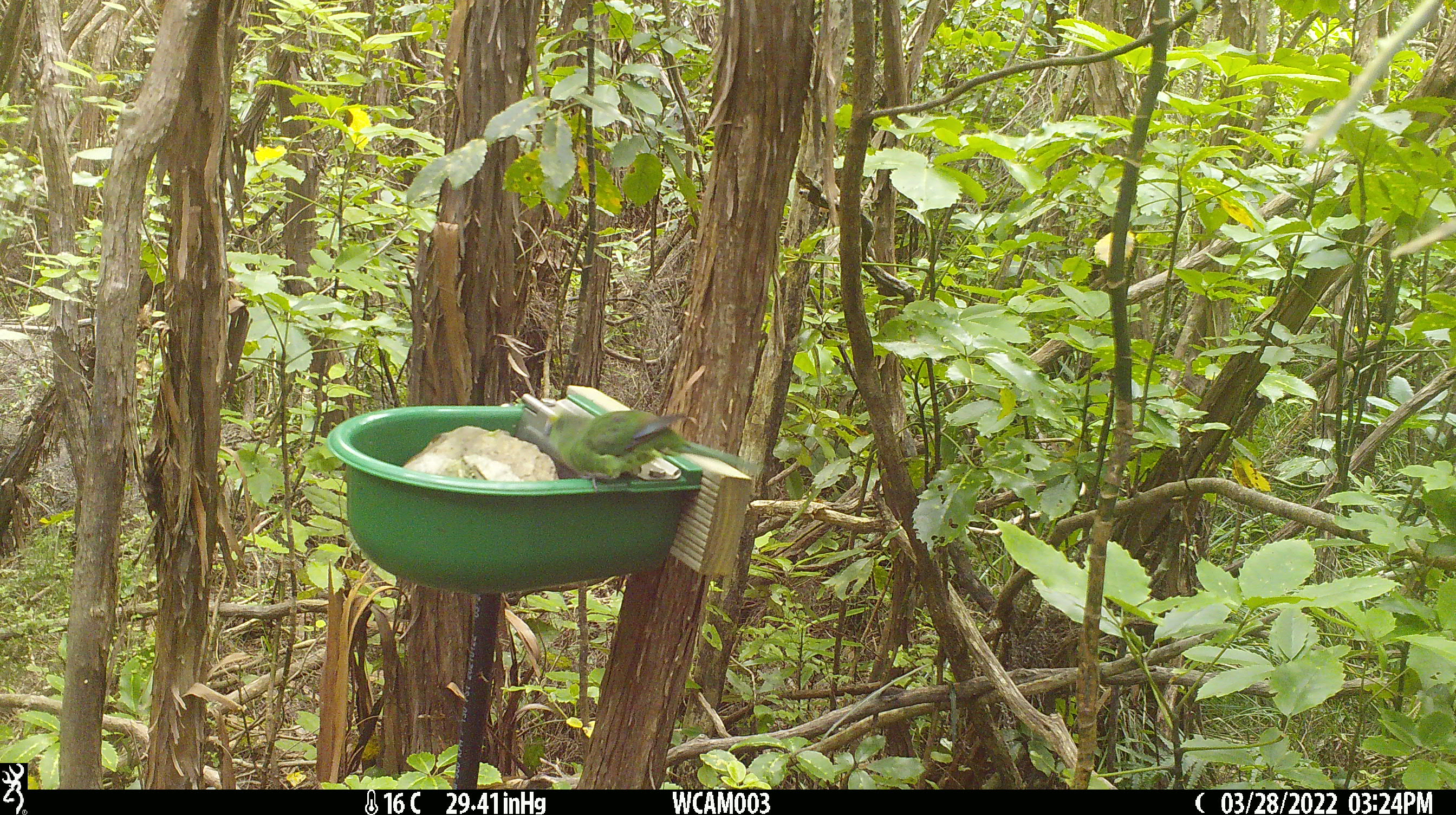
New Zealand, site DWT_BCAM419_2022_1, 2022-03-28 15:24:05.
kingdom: Animalia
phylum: Chordata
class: Aves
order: Psittaciformes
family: Psittaculidae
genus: Cyanoramphus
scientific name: Cyanoramphus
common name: parakeet